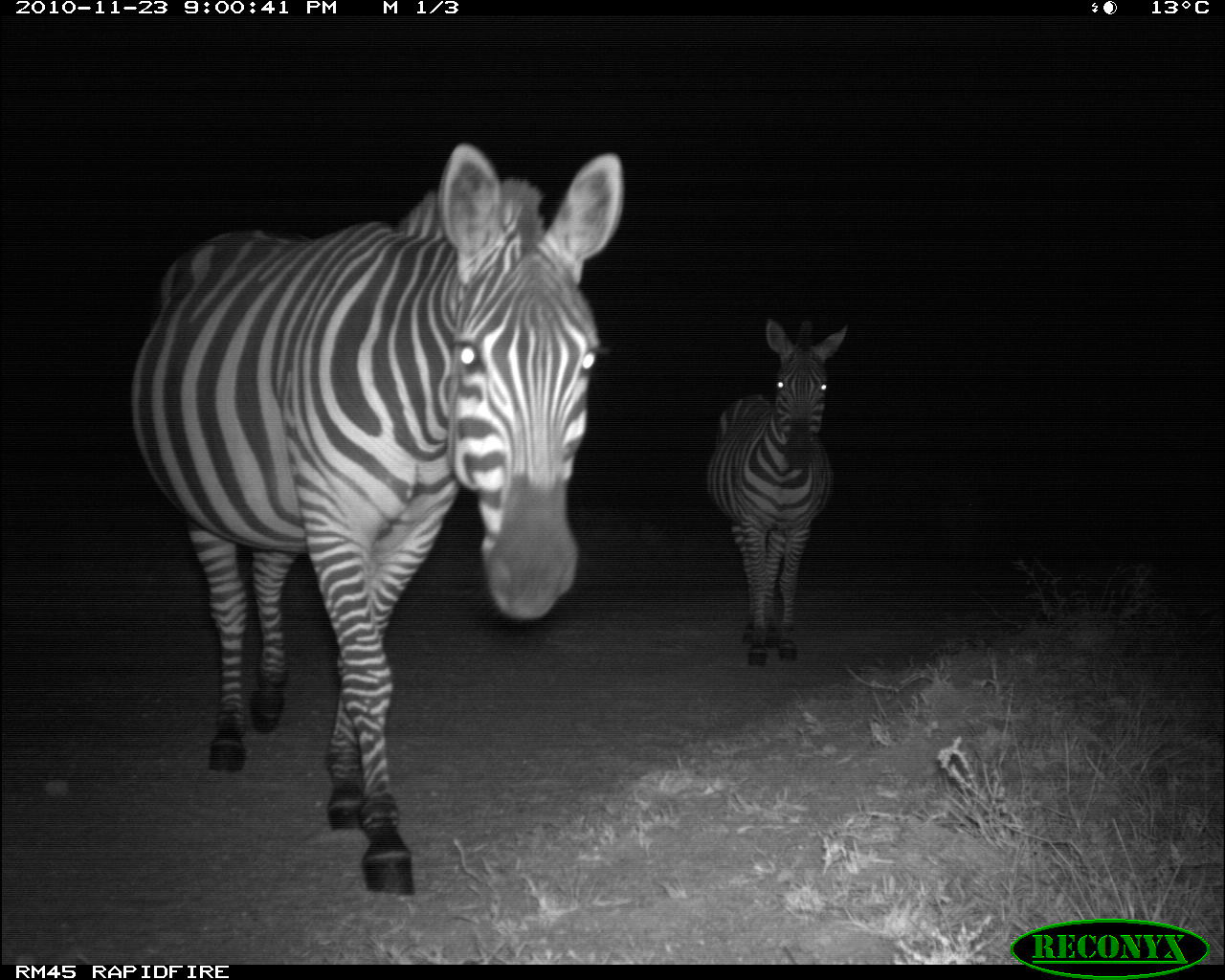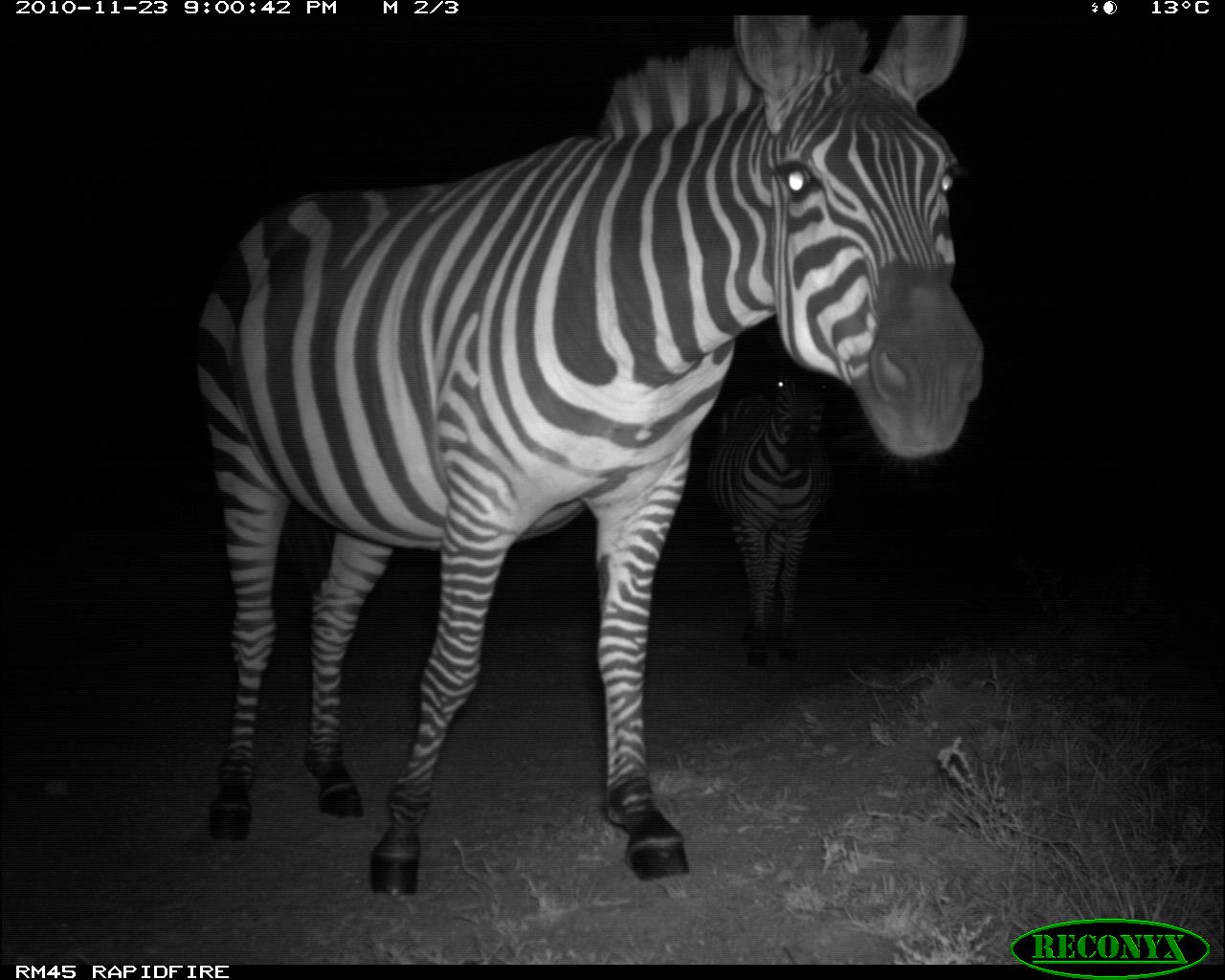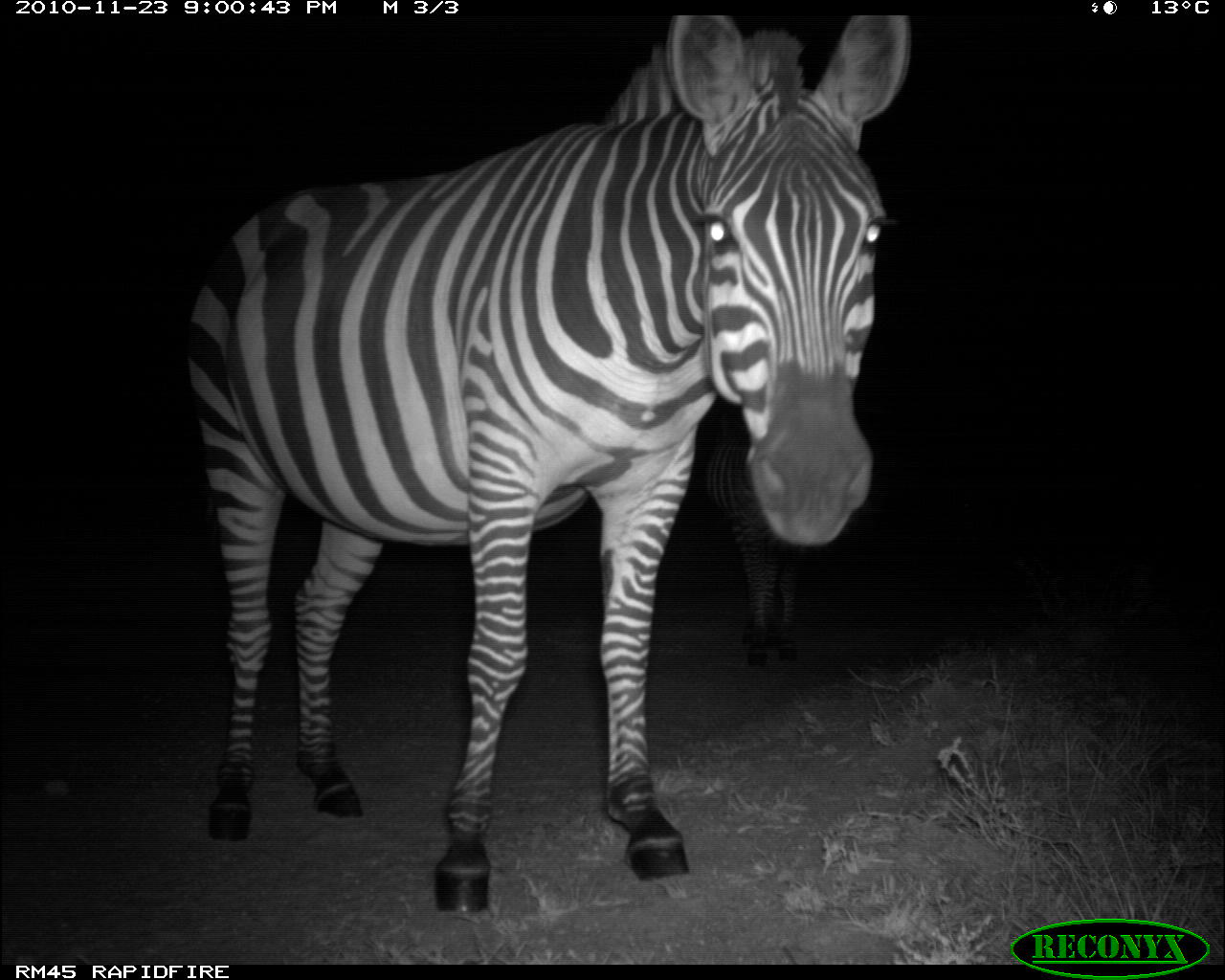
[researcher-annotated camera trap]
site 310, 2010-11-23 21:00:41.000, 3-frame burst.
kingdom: Animalia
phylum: Chordata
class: Mammalia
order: Perissodactyla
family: Equidae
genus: Equus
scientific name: Equus quagga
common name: plains zebra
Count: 2.